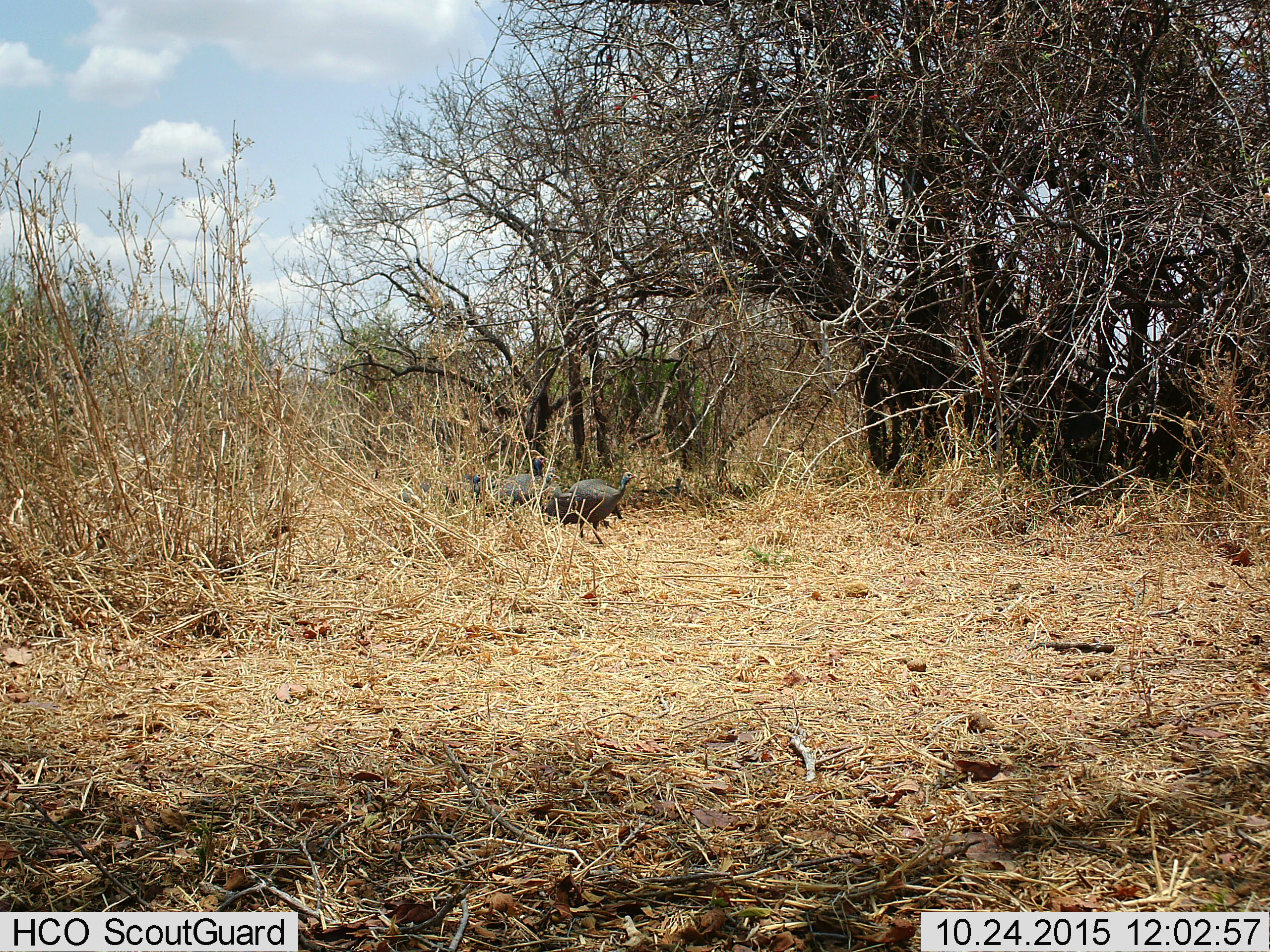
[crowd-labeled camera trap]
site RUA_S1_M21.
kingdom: Animalia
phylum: Chordata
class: Aves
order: Galliformes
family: Numididae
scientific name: Numididae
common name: guineafowl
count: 5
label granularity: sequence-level